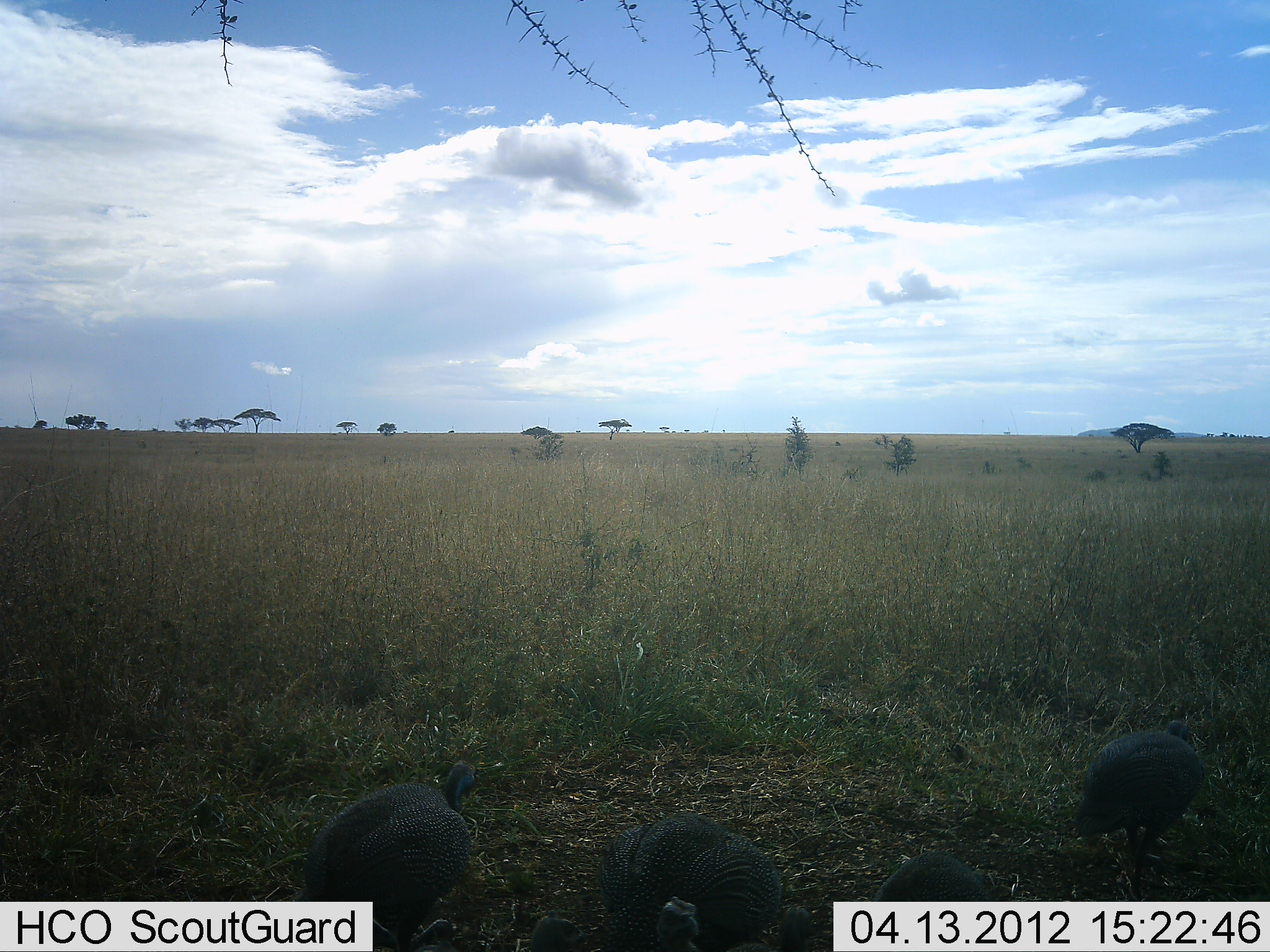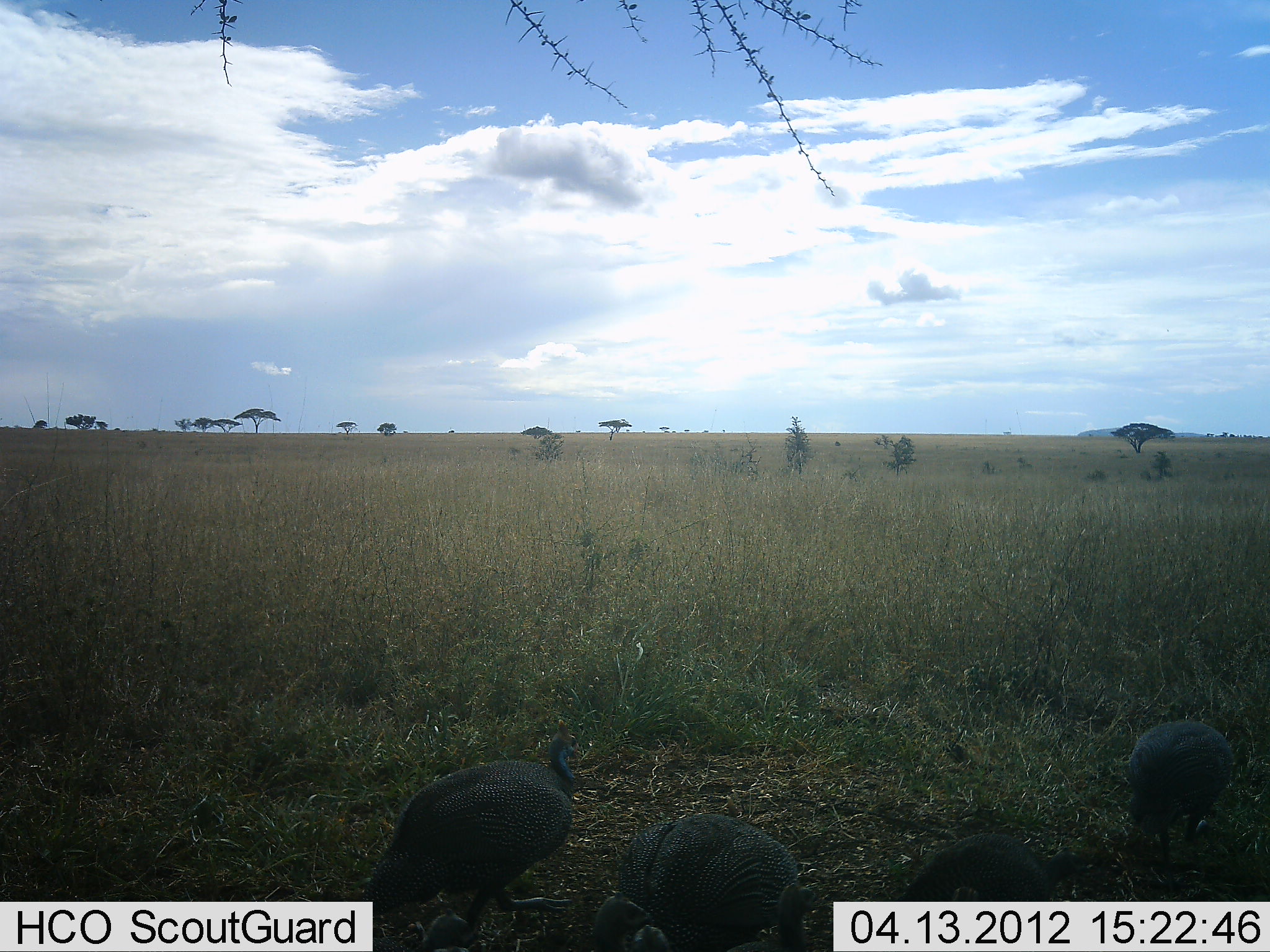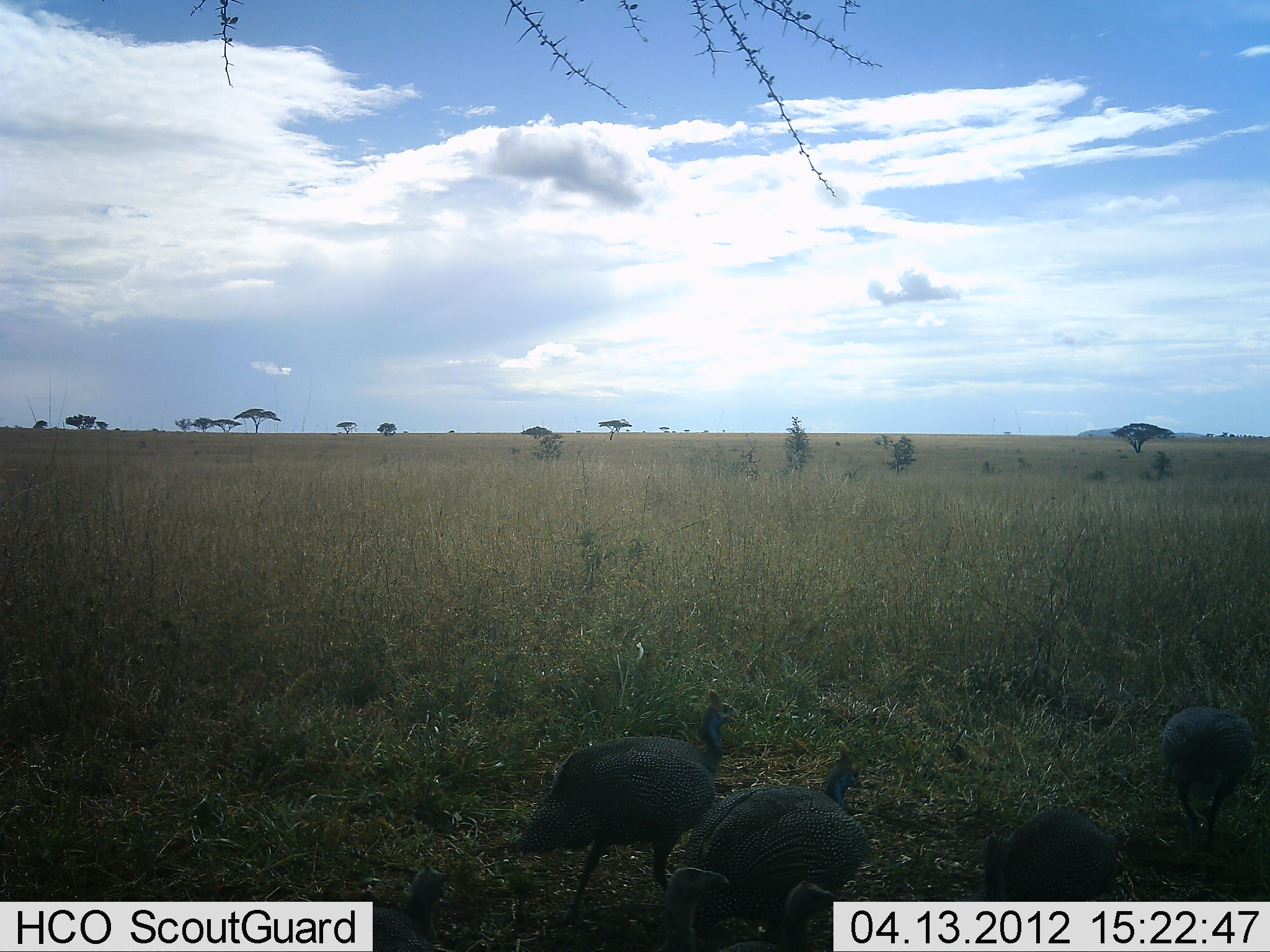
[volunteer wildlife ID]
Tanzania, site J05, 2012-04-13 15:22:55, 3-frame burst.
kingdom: Animalia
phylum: Chordata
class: Aves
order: Galliformes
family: Numididae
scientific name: Numididae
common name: guinea fowl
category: guineafowl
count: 4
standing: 8%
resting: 0%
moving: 85%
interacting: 0%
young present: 0%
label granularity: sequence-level